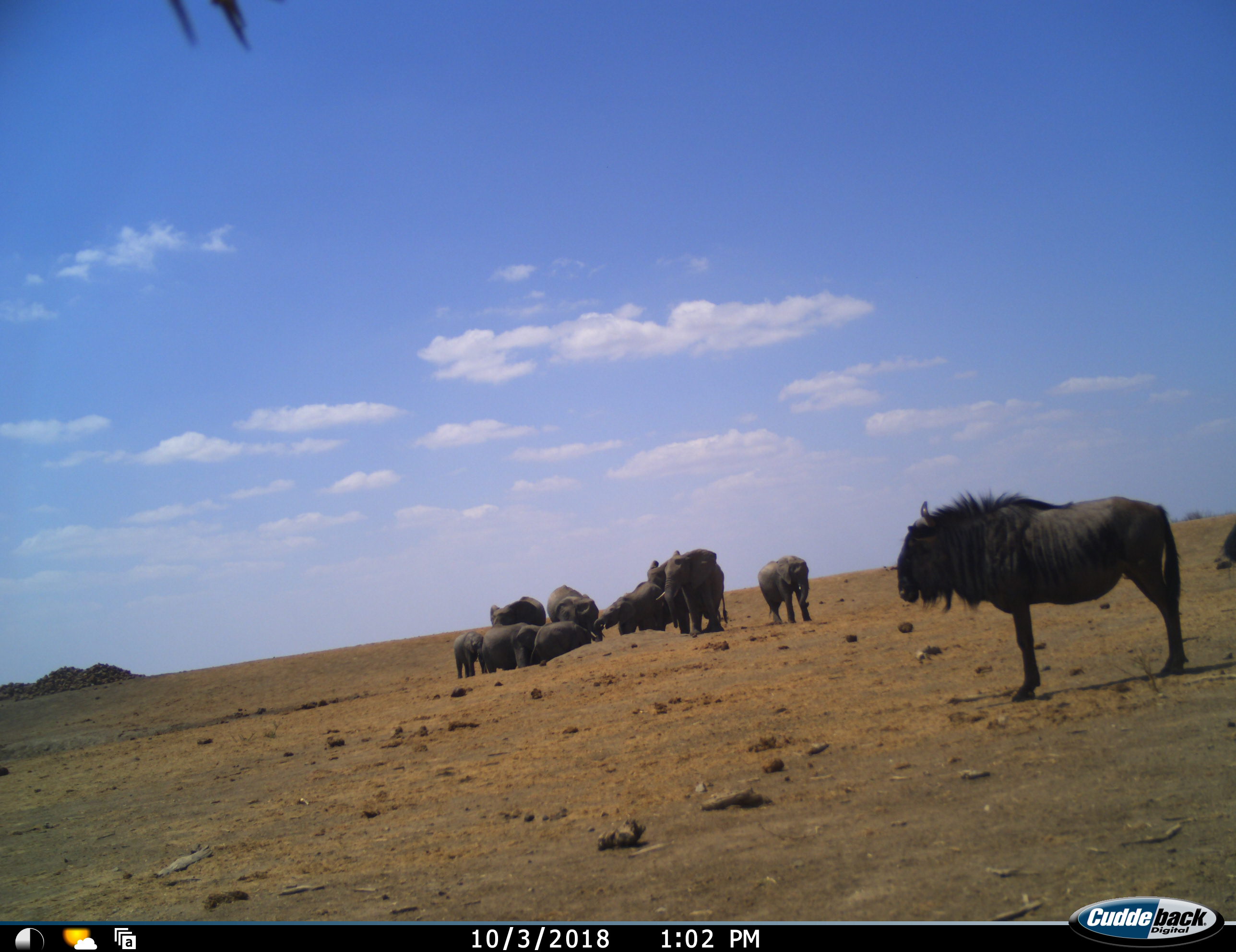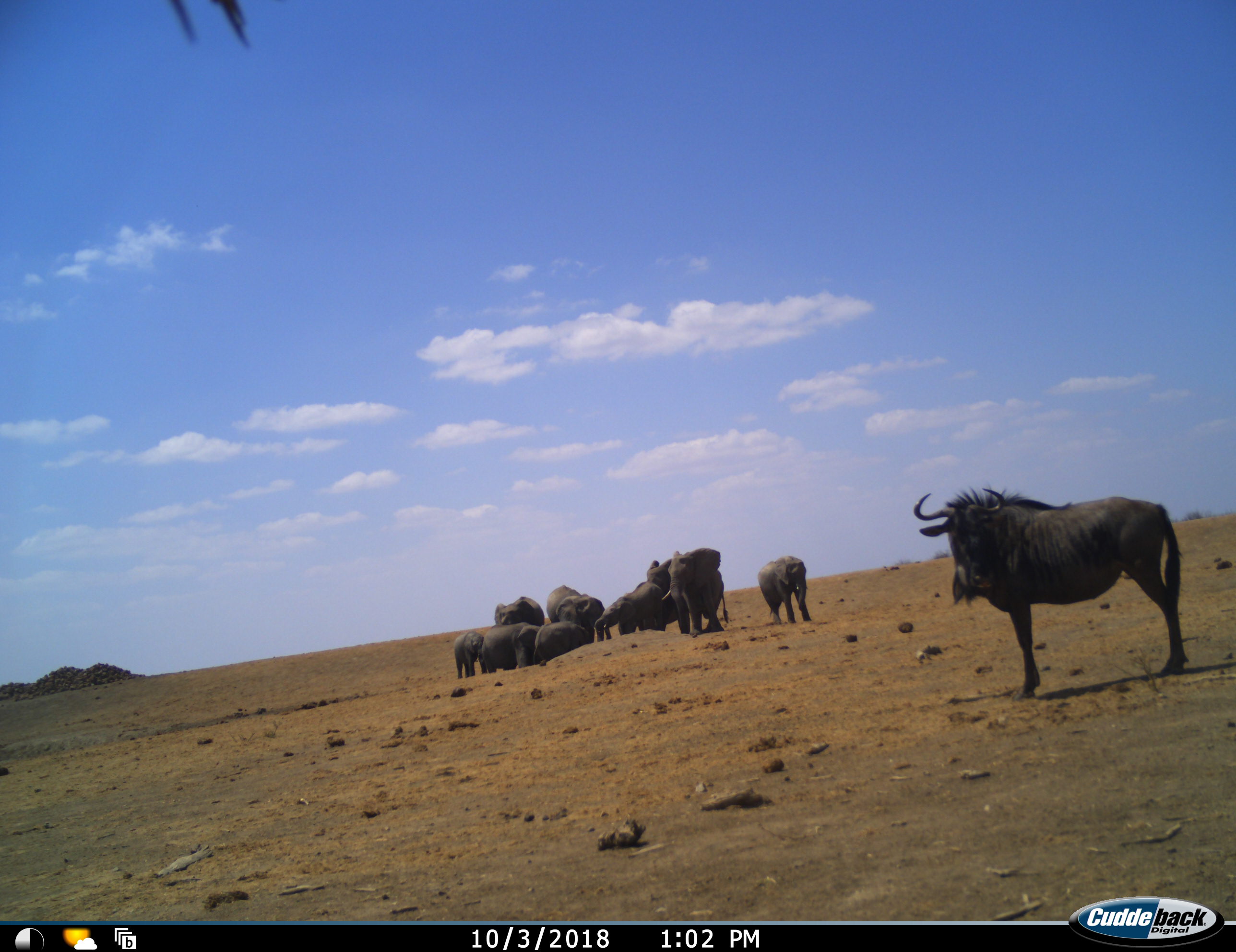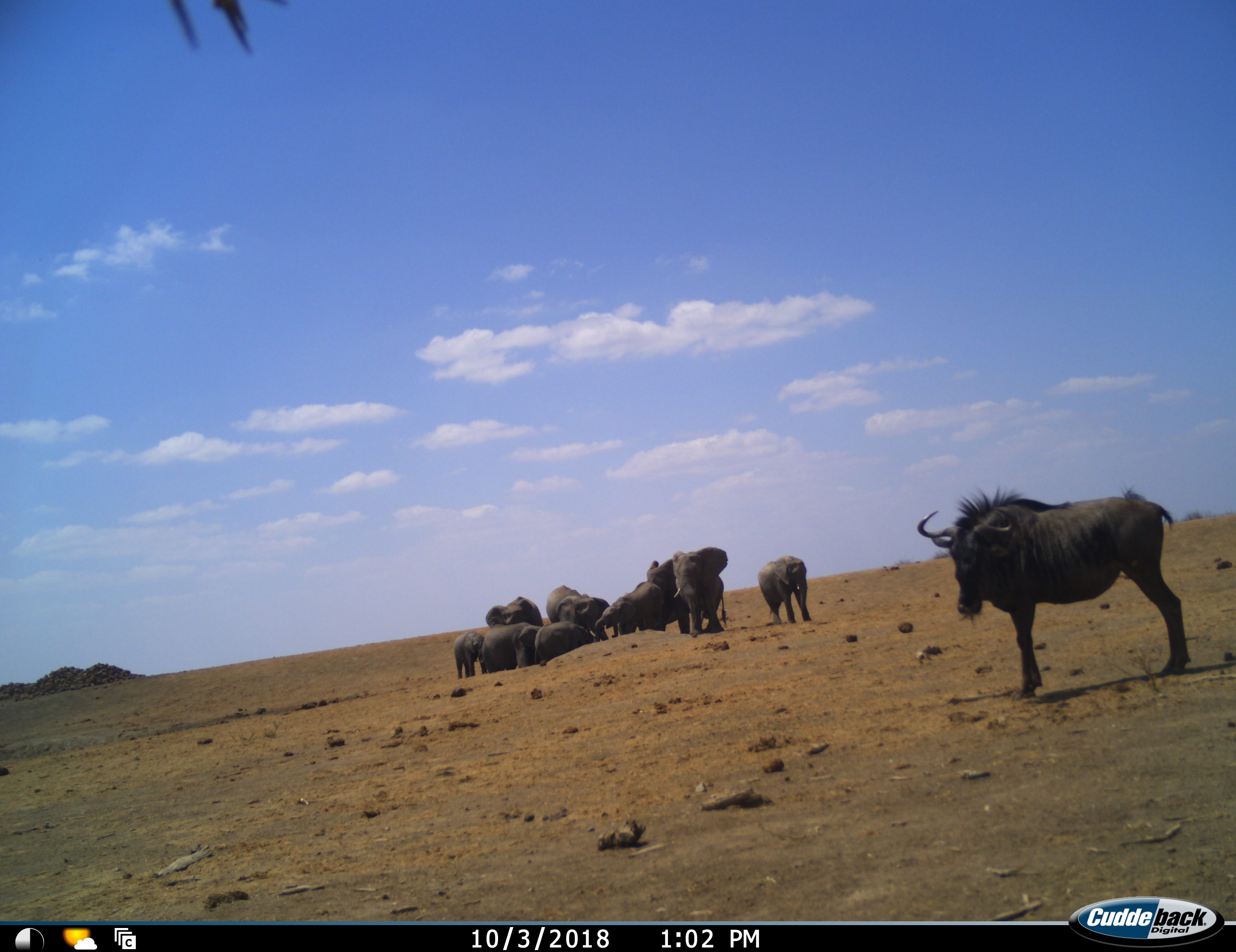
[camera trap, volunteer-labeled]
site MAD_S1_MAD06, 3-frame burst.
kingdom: Animalia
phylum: Chordata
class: Mammalia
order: Proboscidea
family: Elephantidae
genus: Loxodonta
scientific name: Loxodonta africana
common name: african bush elephant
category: elephant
Elephant (african bush elephant) (Loxodonta africana), count 9. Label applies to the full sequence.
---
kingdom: Animalia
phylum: Chordata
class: Mammalia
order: Artiodactyla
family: Bovidae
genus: Connochaetes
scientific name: Connochaetes taurinus taurinus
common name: blue wildebeest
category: wildebeestblue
Wildebeestblue (blue wildebeest) (Connochaetes taurinus taurinus), count 1. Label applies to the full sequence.